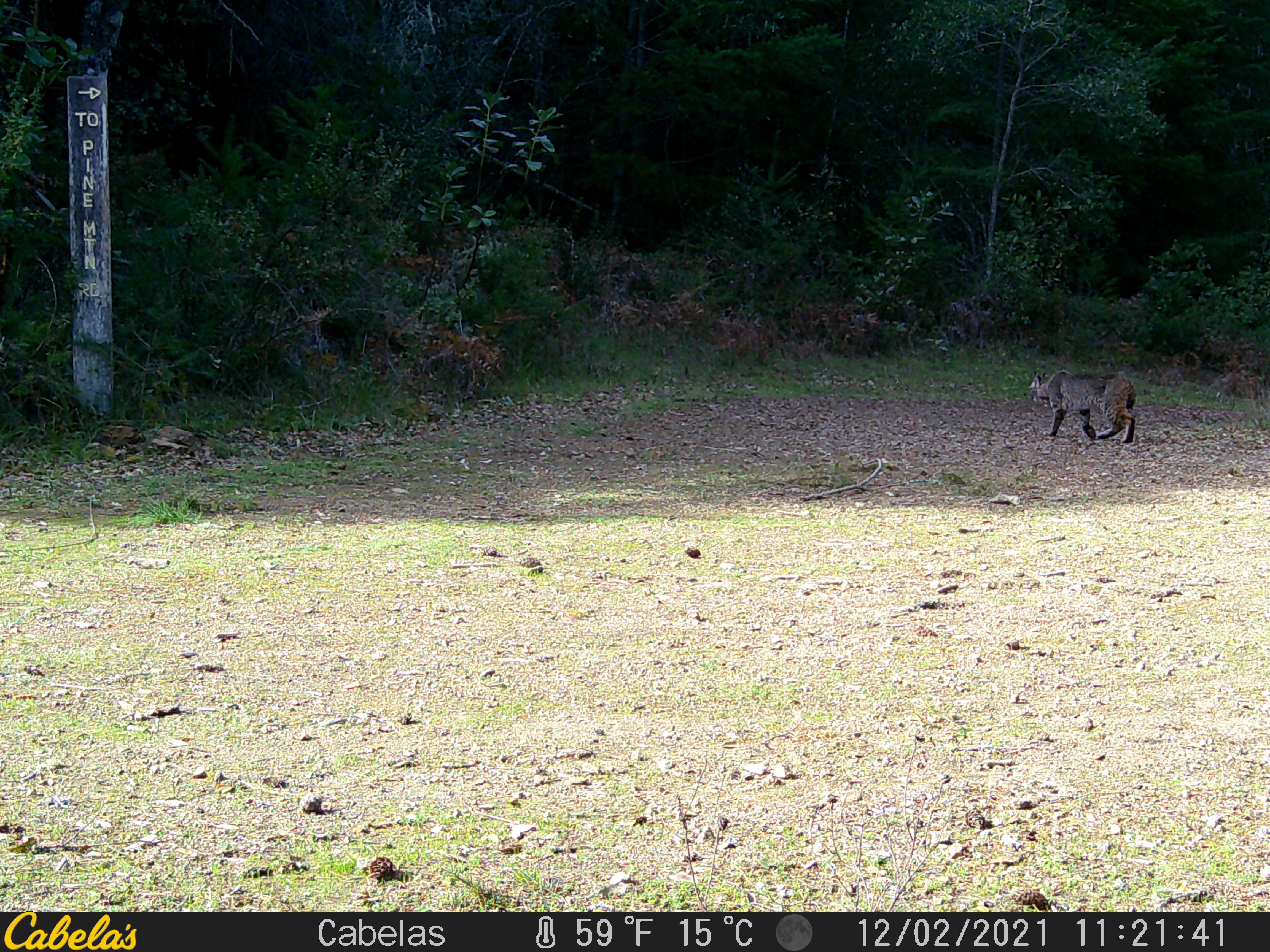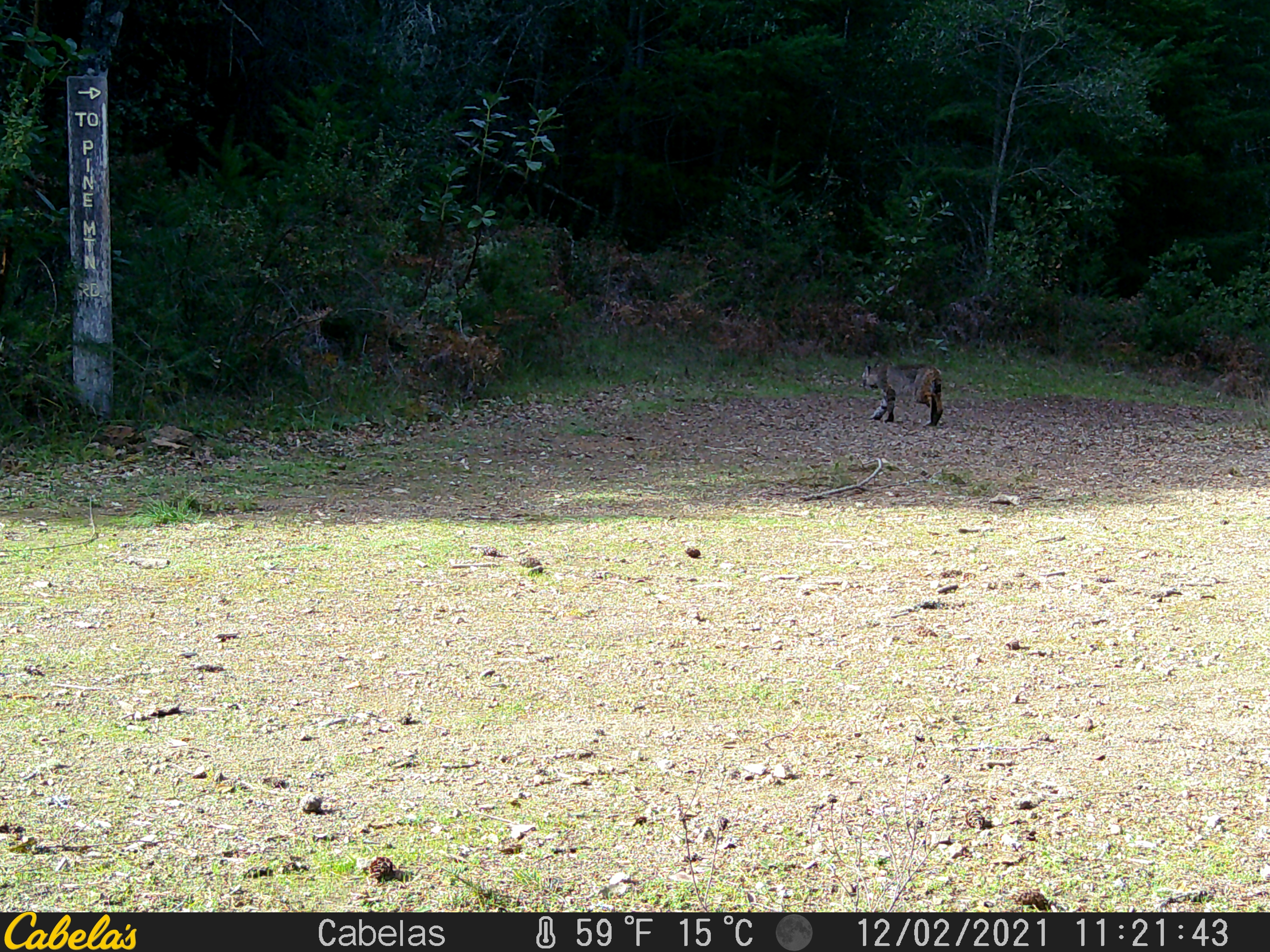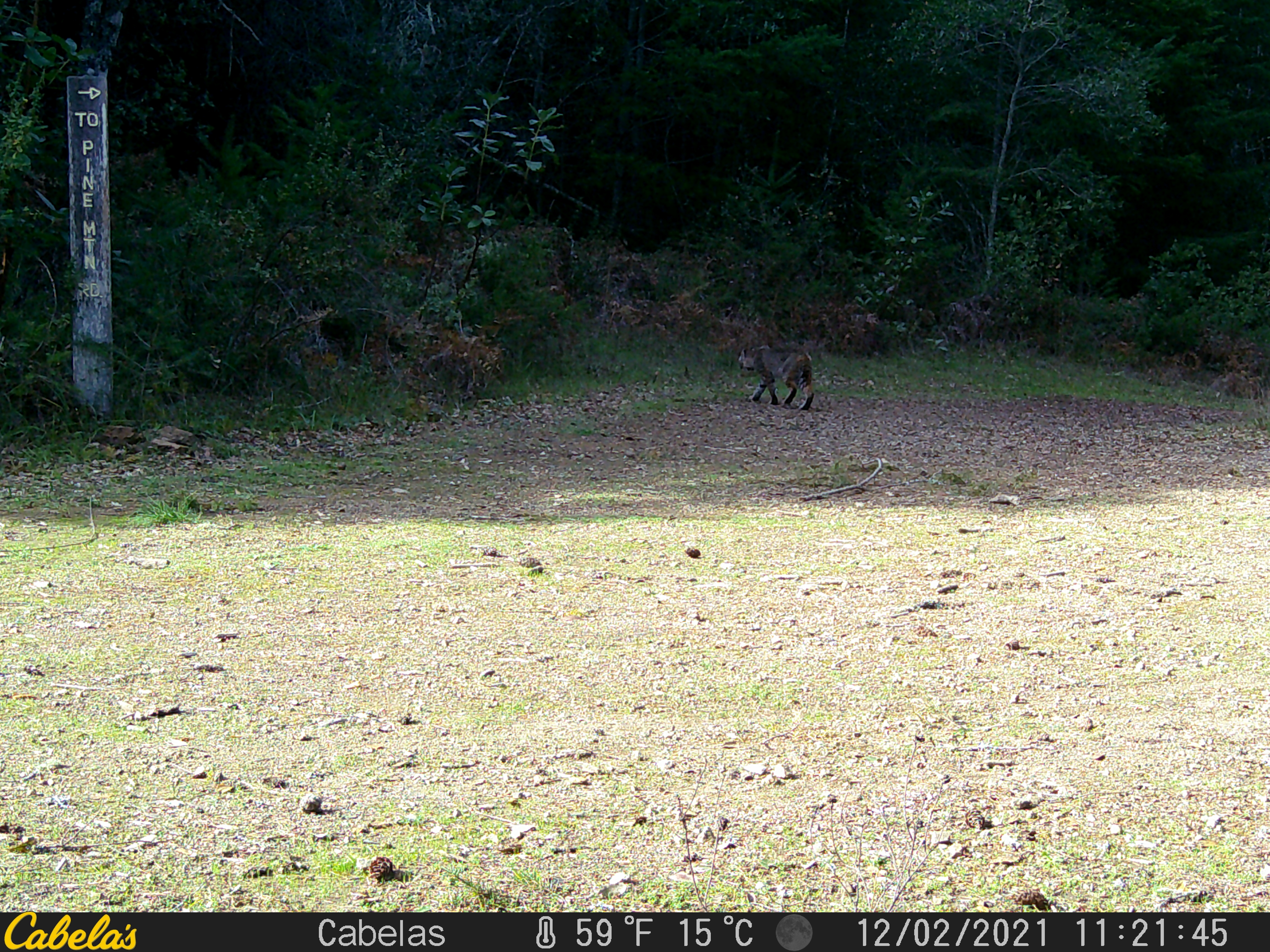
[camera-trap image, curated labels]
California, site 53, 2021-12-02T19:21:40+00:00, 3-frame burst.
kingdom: Animalia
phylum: Chordata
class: Mammalia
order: Carnivora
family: Felidae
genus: Lynx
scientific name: Lynx rufus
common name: bobcat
Bobcat (Lynx rufus).